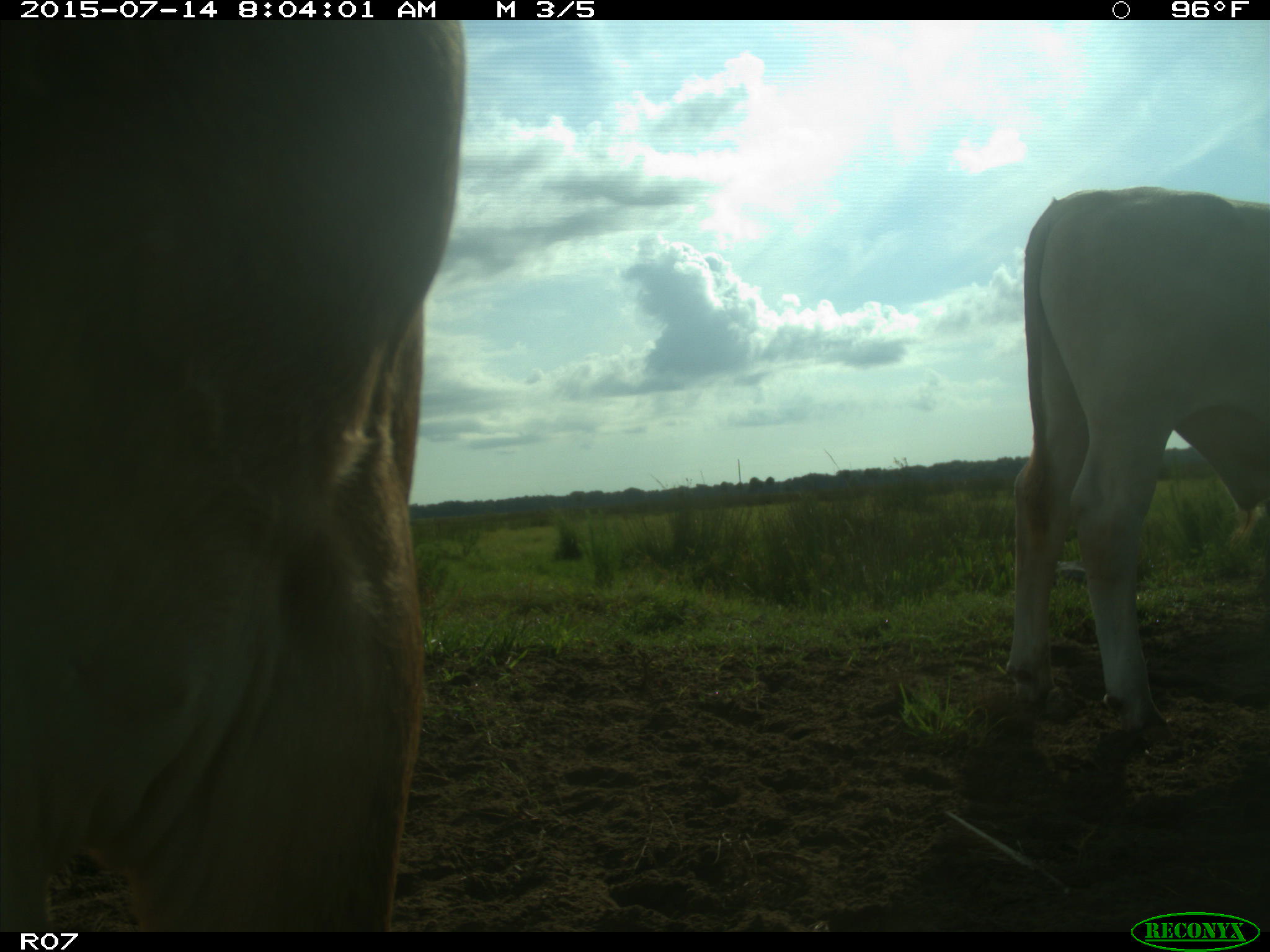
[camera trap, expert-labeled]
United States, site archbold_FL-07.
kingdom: Animalia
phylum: Chordata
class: Mammalia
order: Artiodactyla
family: Bovidae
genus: Bos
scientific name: Bos taurus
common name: domestic cow